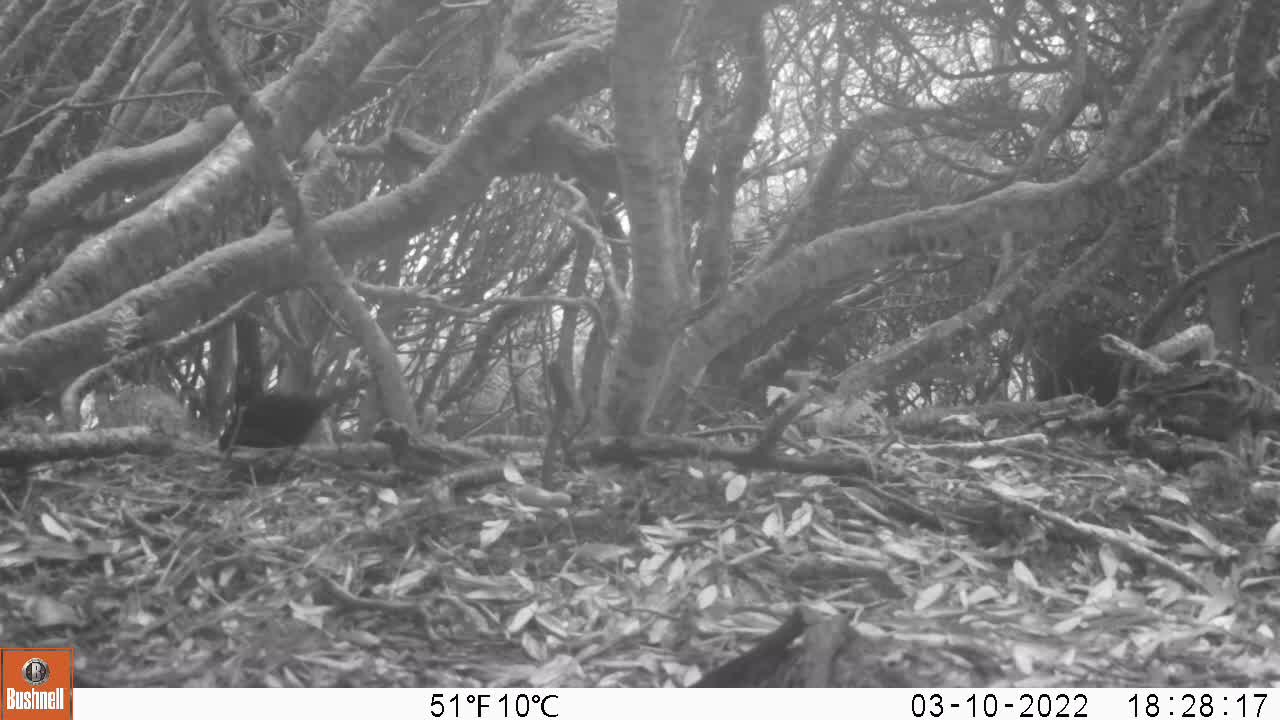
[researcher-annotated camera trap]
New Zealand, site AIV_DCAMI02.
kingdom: Animalia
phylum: Chordata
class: Aves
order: Passeriformes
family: Turdidae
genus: Turdus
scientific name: Turdus merula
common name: eurasian blackbird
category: blackbird